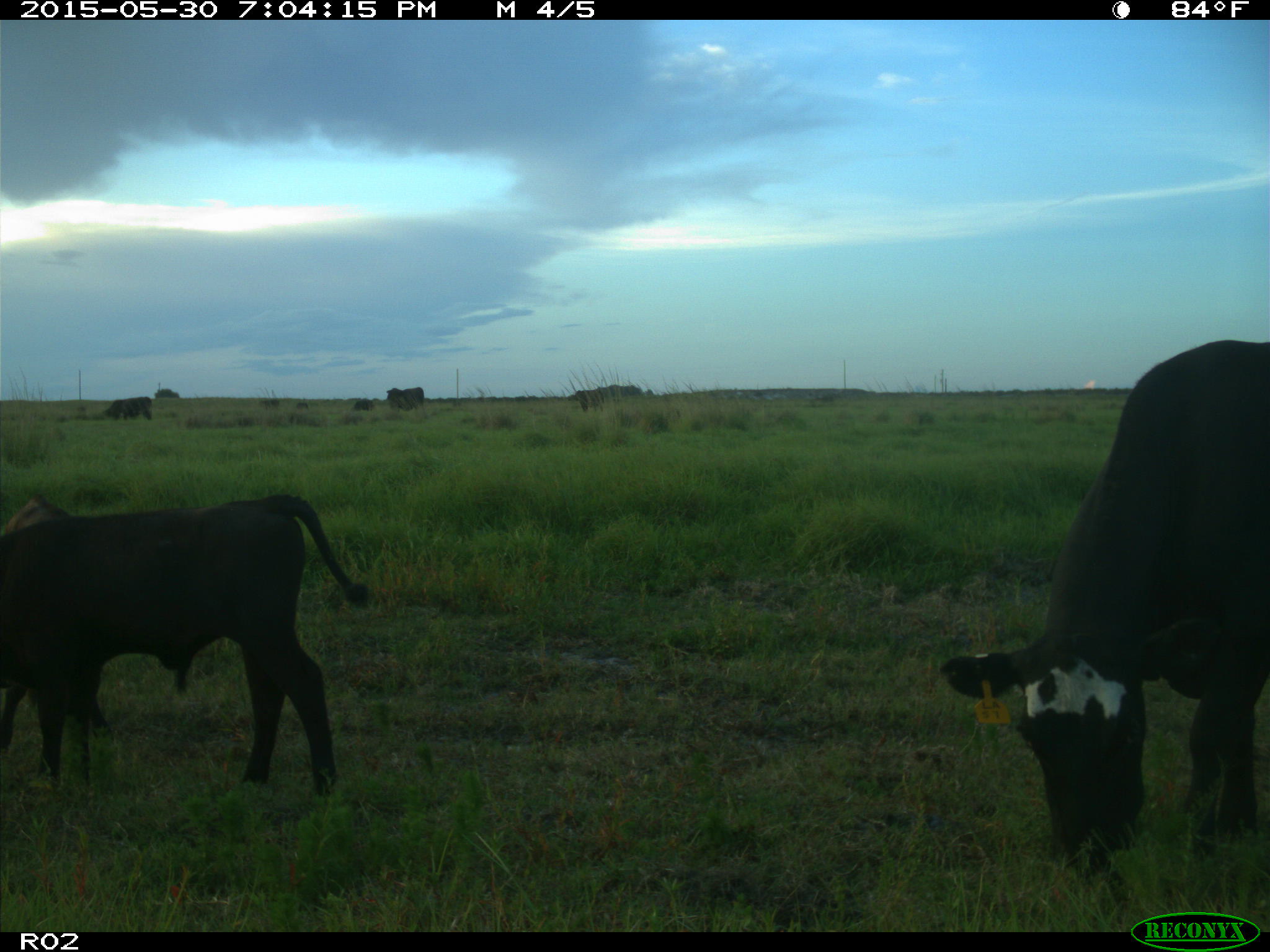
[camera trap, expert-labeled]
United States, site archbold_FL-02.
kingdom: Animalia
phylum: Chordata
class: Mammalia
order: Artiodactyla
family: Bovidae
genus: Bos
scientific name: Bos taurus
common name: domestic cow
Bos taurus (domestic cow).